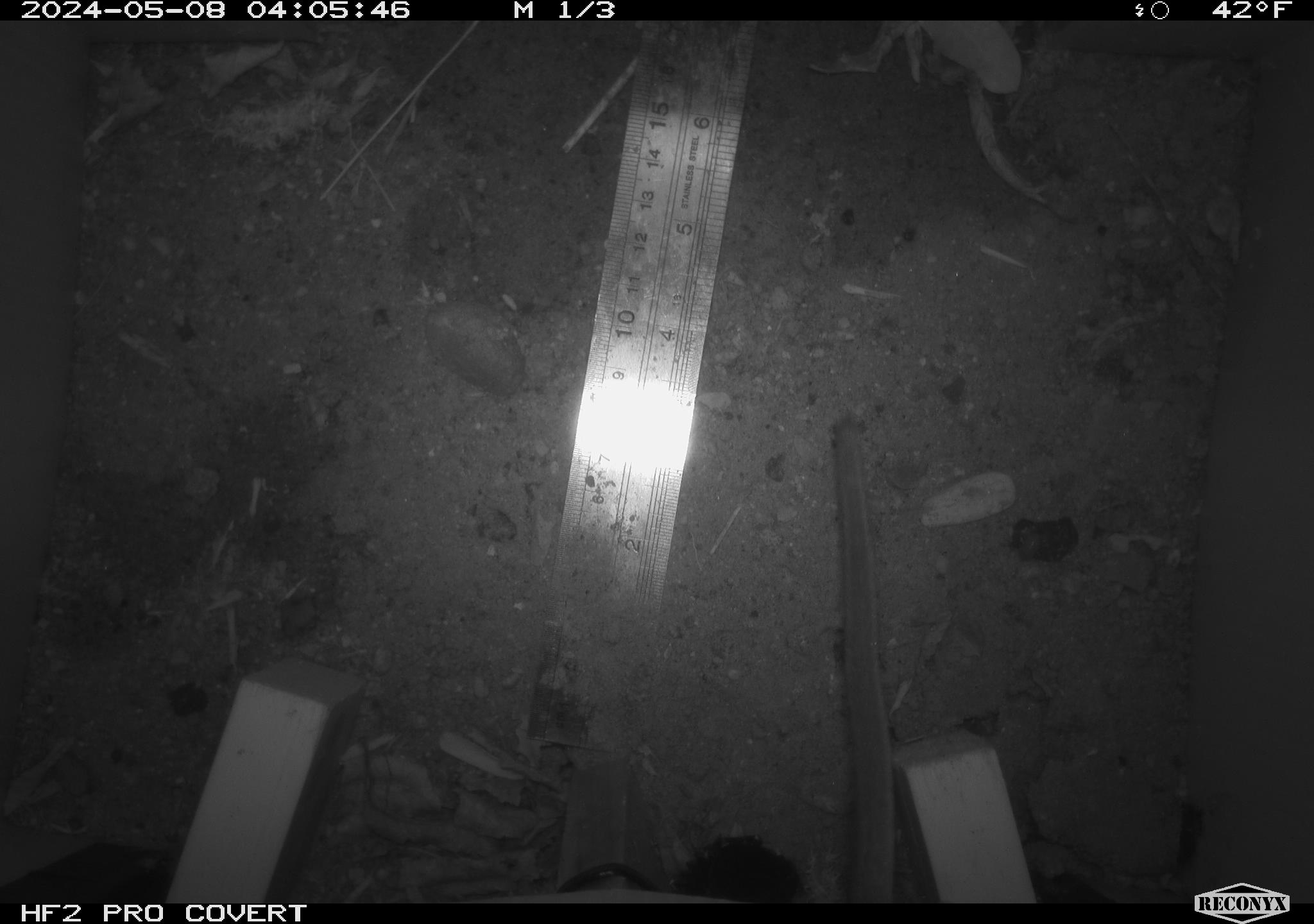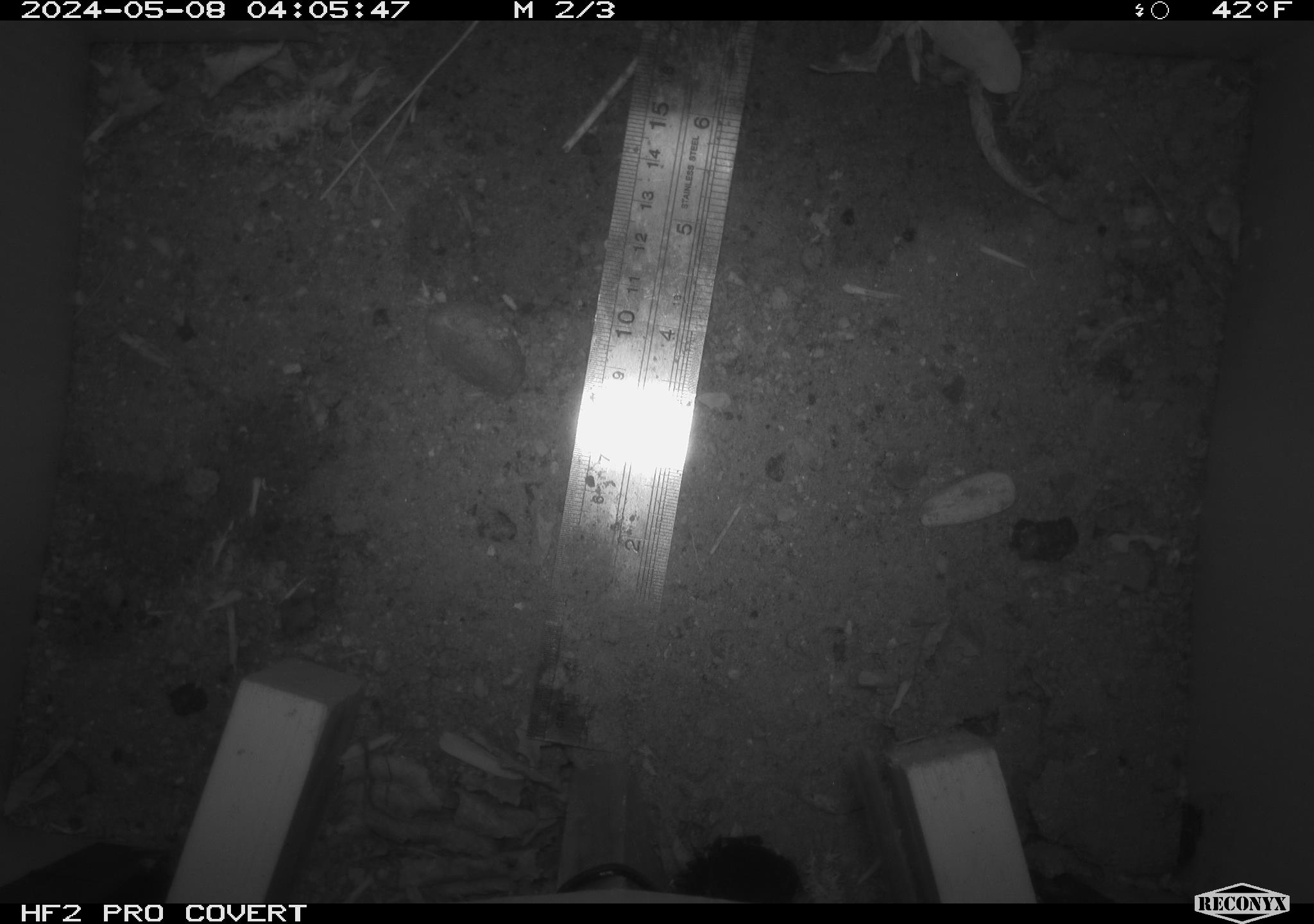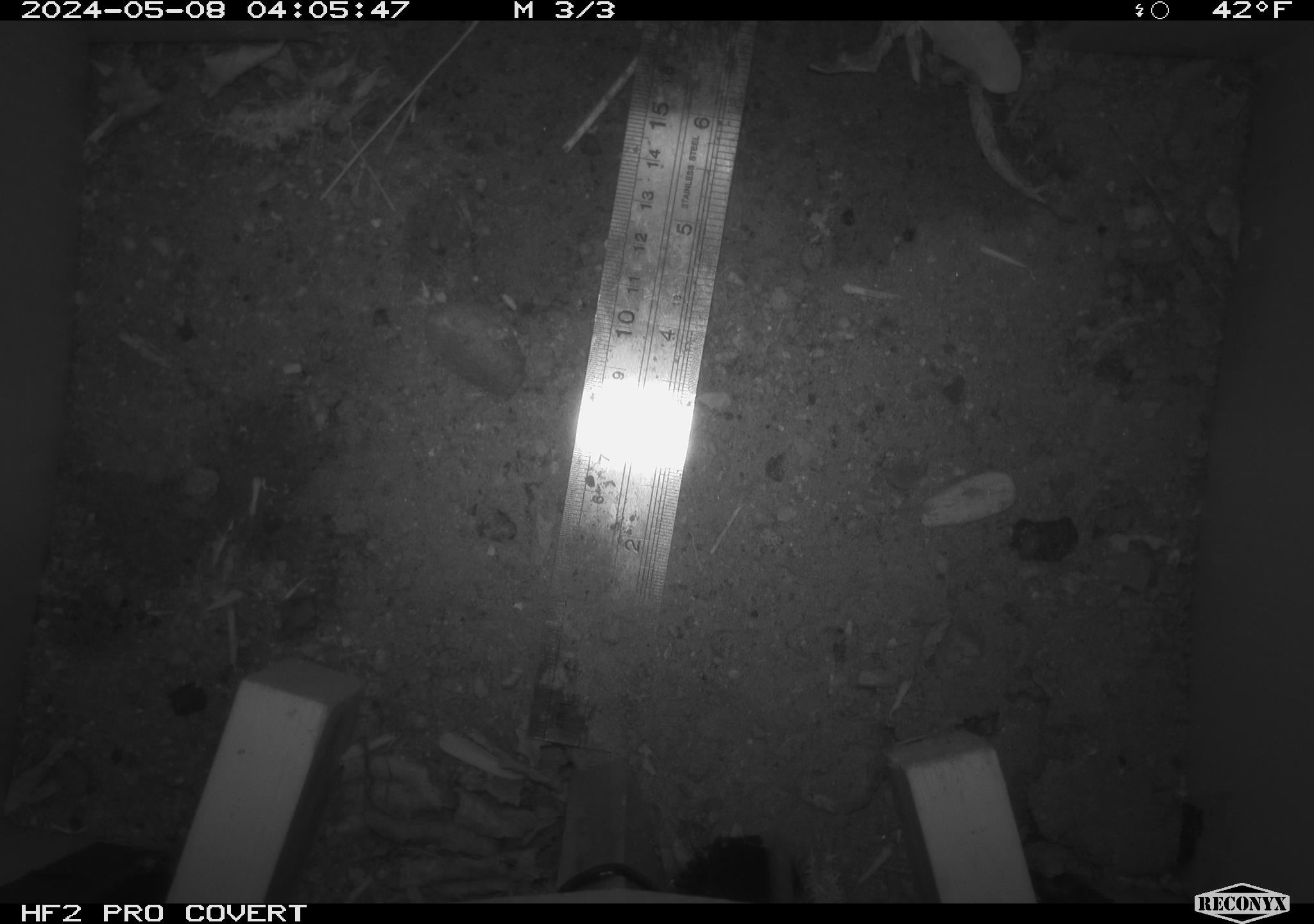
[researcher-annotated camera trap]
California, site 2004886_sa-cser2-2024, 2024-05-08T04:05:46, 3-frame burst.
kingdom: Animalia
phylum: Chordata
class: Mammalia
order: Rodentia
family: Muridae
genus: Rattus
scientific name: Rattus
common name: rat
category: rattus species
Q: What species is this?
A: Rattus species (rat) (Rattus).